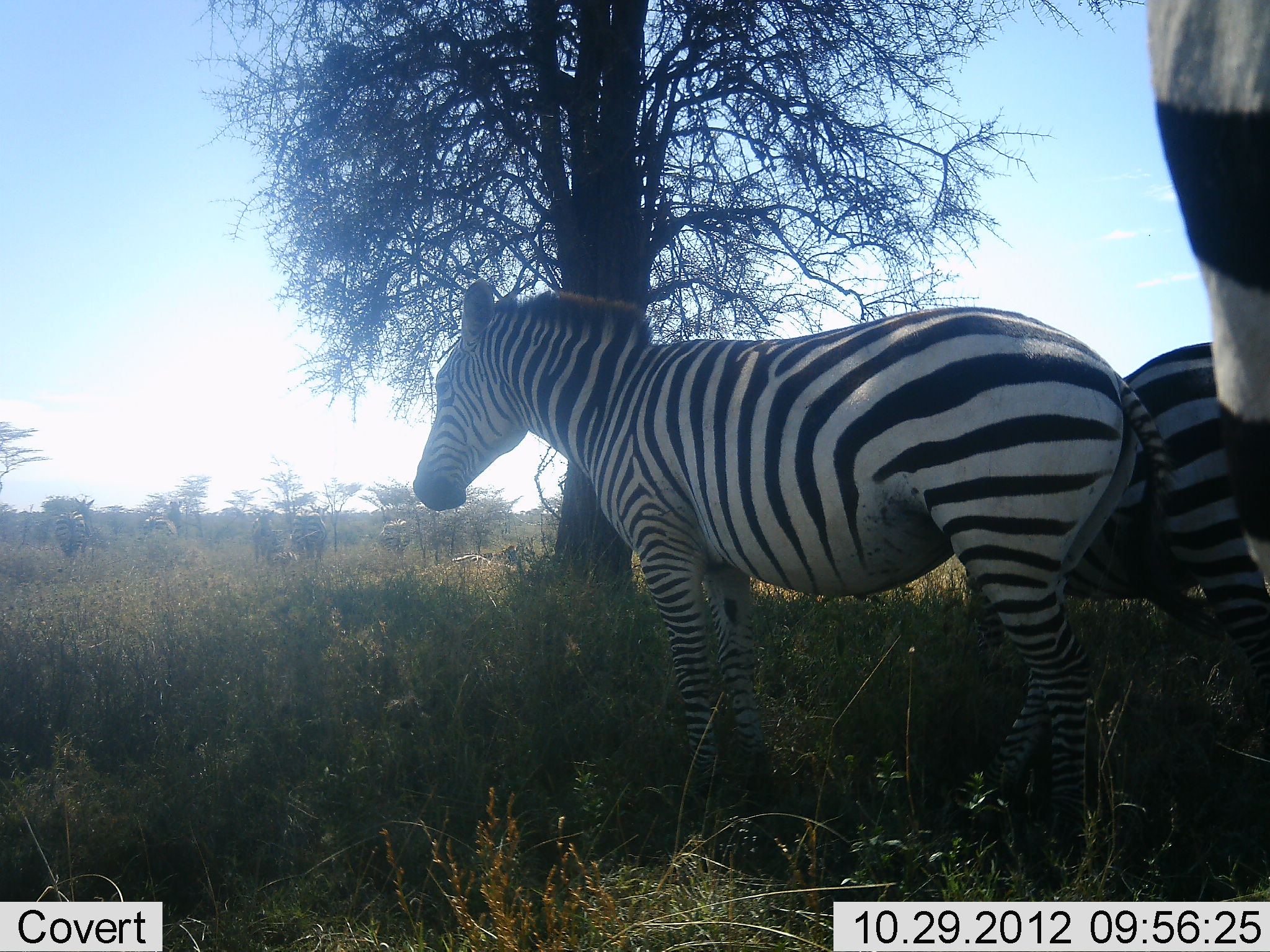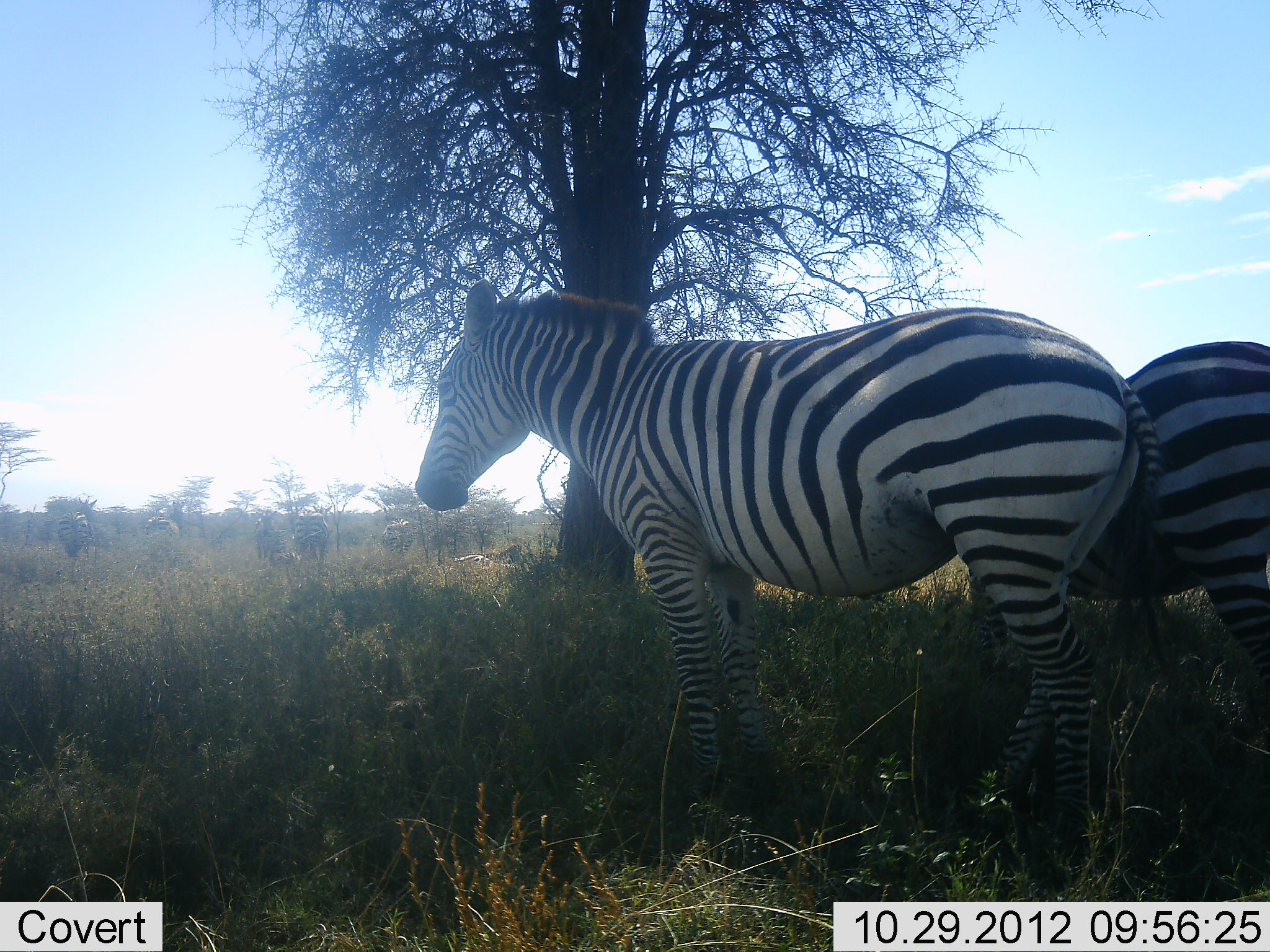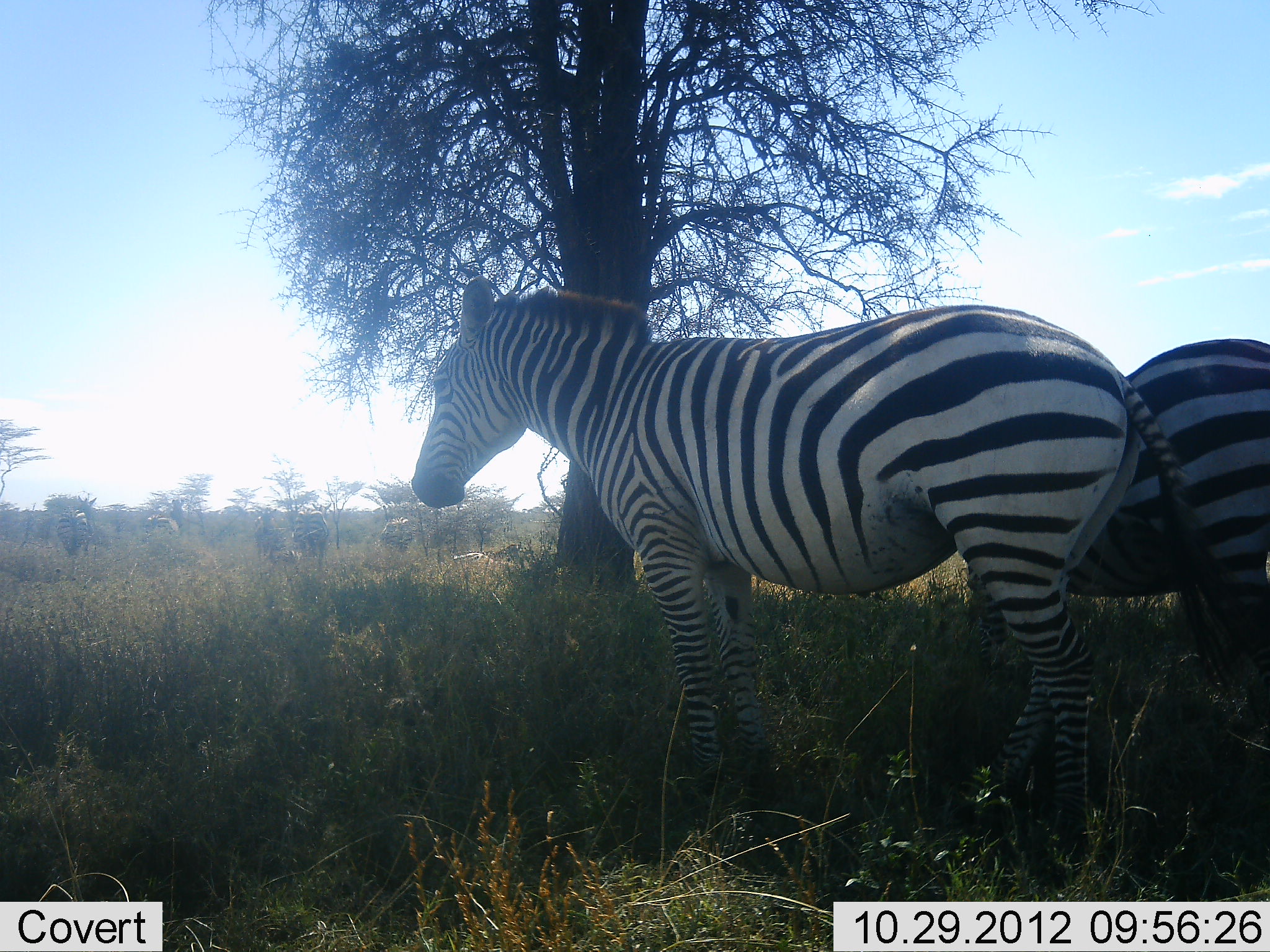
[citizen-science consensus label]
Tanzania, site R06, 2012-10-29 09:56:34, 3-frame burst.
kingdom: Animalia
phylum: Chordata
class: Mammalia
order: Perissodactyla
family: Equidae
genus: Equus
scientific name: Equus quagga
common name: plains zebra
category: zebra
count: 3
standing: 90%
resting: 20%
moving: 10%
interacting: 0%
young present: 0%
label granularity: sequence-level